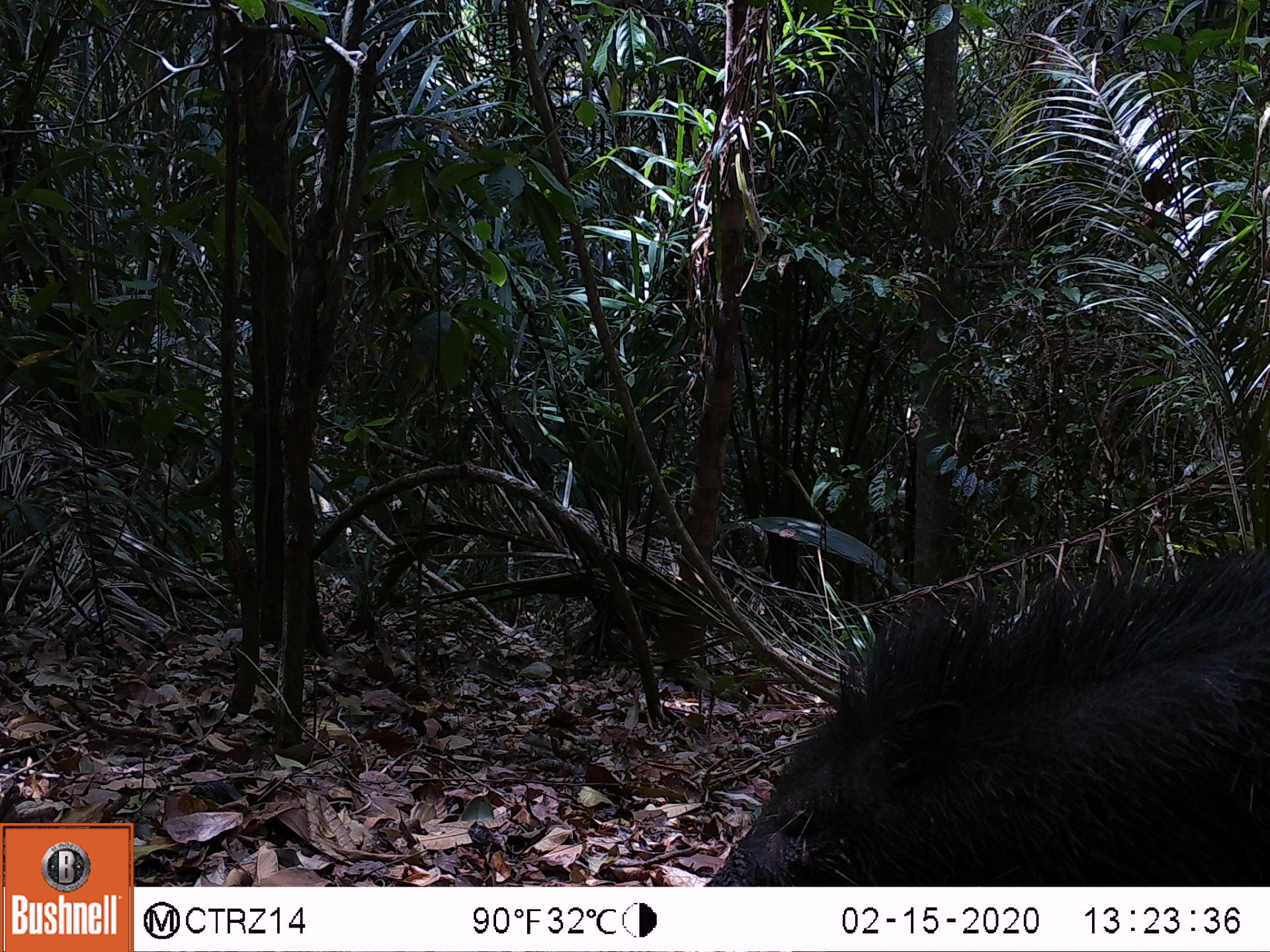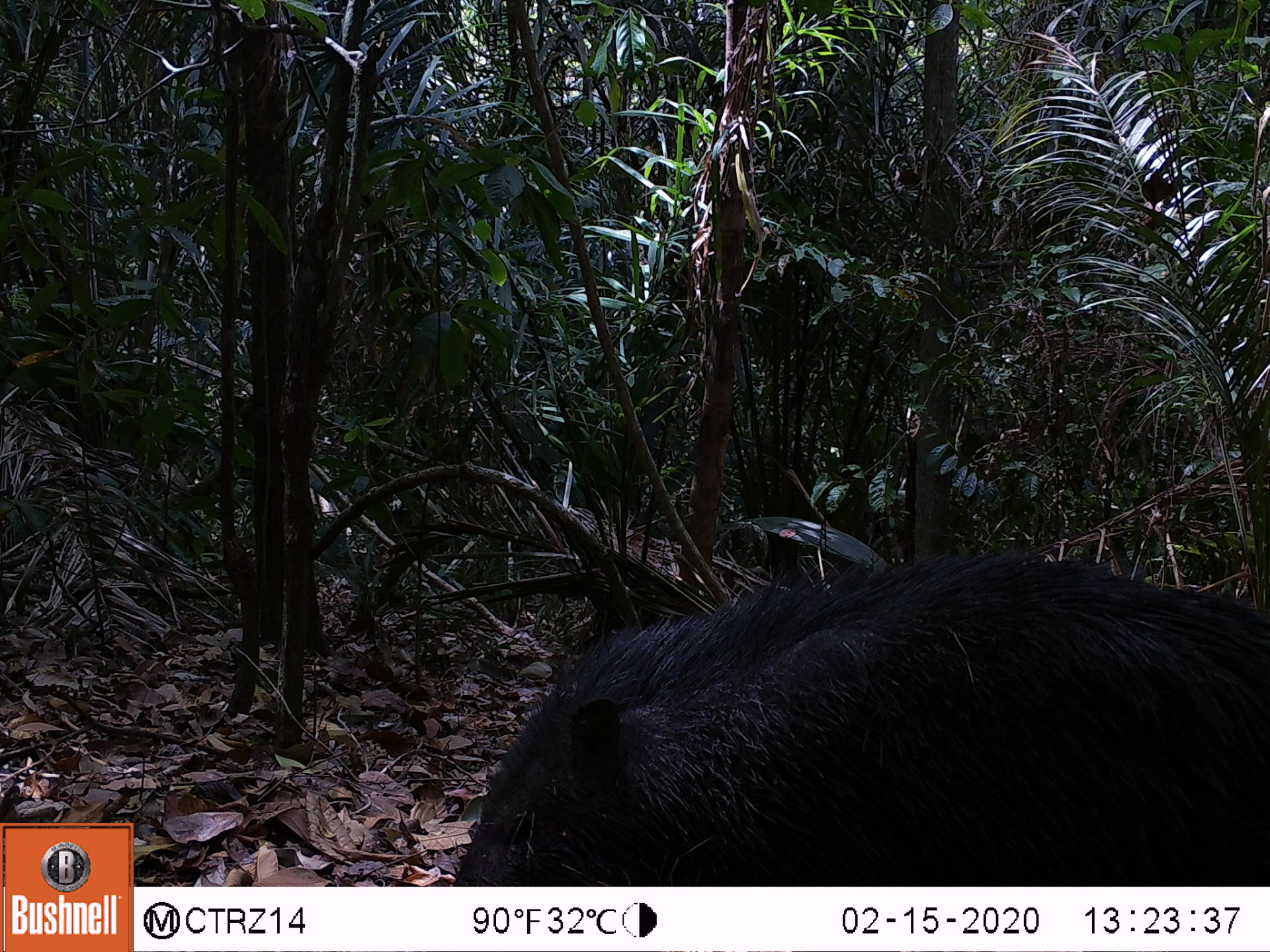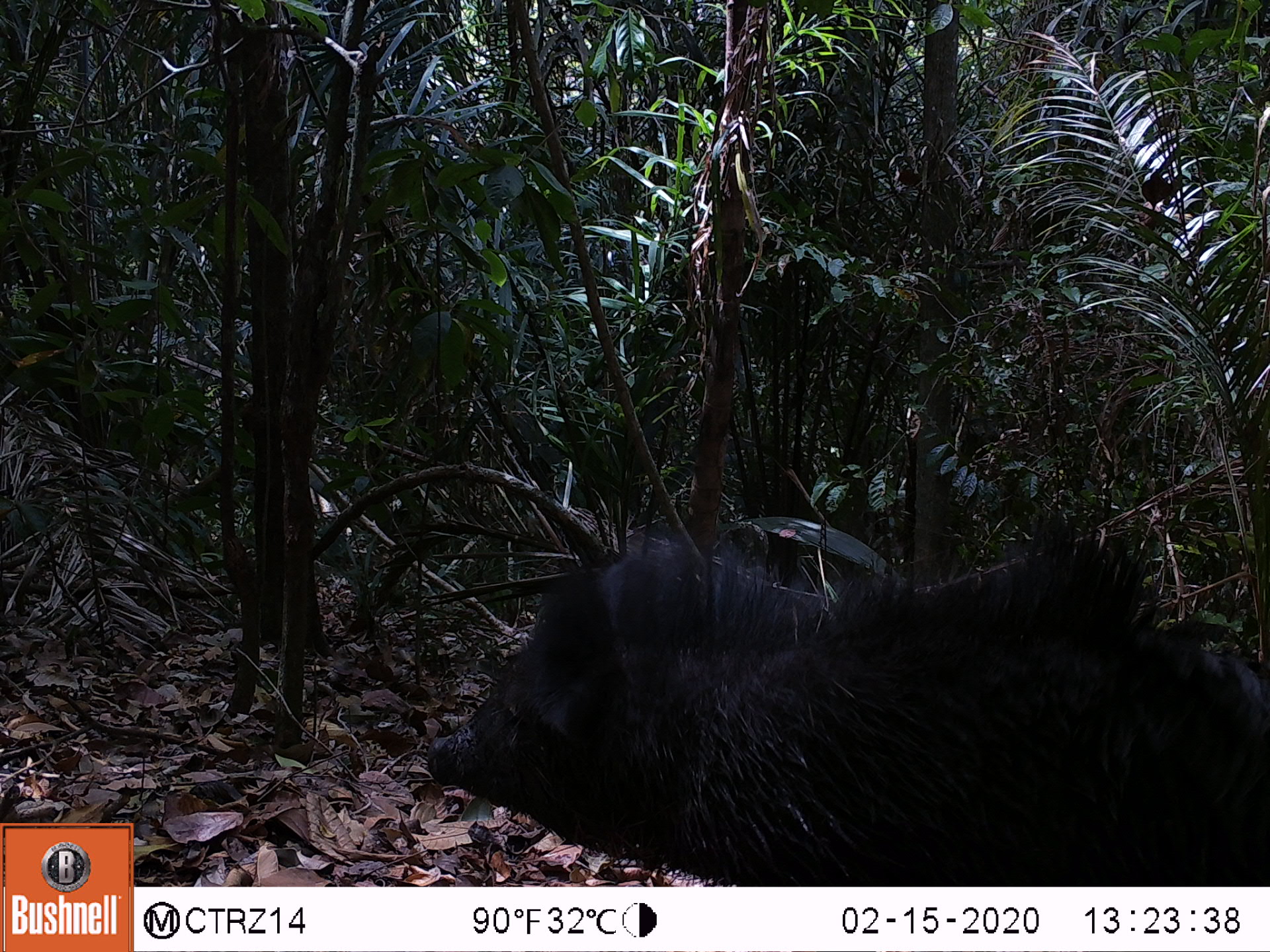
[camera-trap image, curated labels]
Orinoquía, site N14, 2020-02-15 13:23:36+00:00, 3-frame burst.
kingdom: Animalia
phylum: Chordata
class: Mammalia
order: Artiodactyla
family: Tayassuidae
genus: Pecari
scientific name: Pecari tajacu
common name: collared peccary